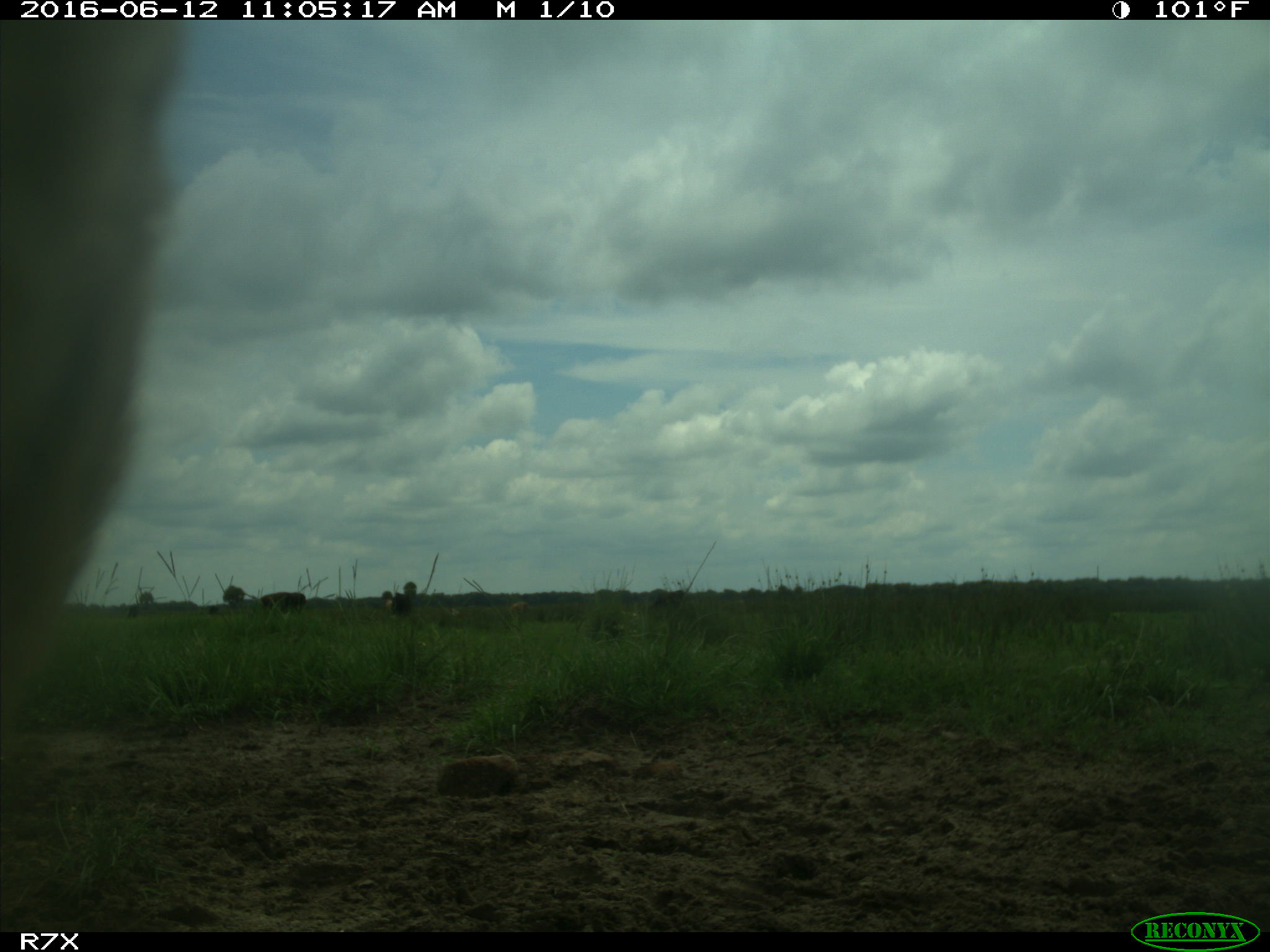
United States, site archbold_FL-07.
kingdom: Animalia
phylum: Chordata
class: Mammalia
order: Artiodactyla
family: Bovidae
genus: Bos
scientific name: Bos taurus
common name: domestic cow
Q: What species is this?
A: Bos taurus (domestic cow).